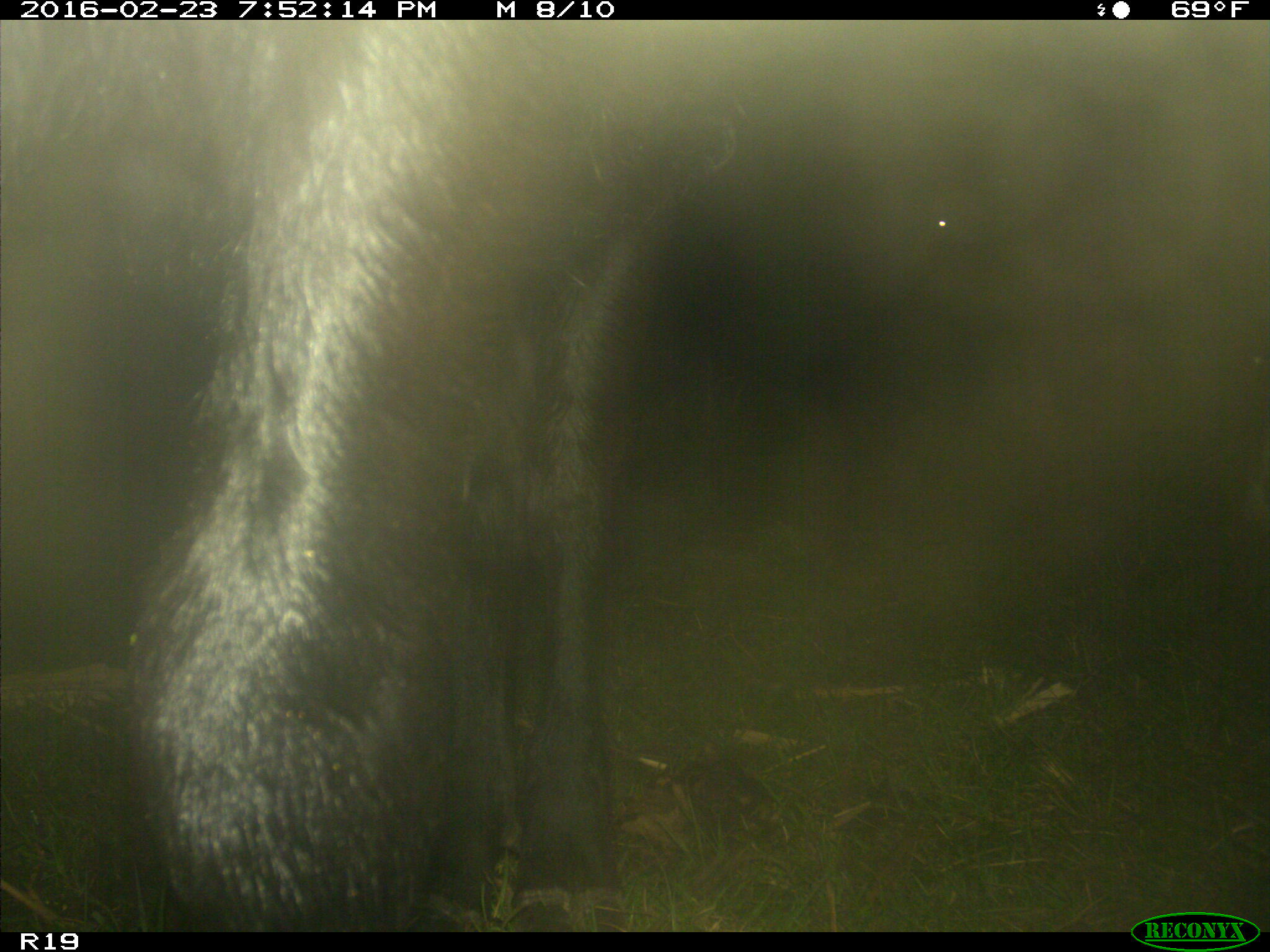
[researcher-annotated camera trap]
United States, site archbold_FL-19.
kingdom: Animalia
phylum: Chordata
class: Mammalia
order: Artiodactyla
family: Bovidae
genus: Bos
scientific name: Bos taurus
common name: domestic cow